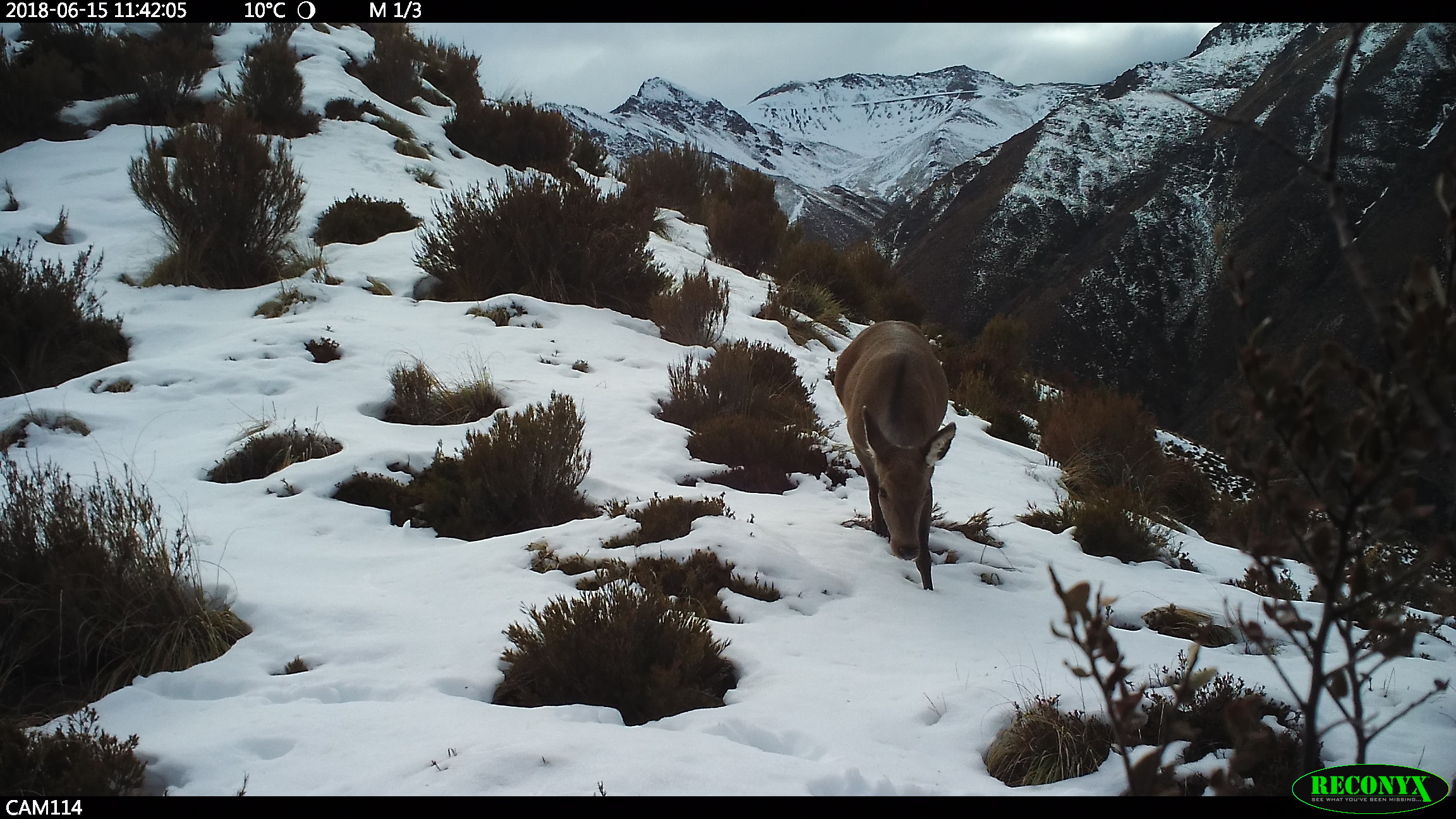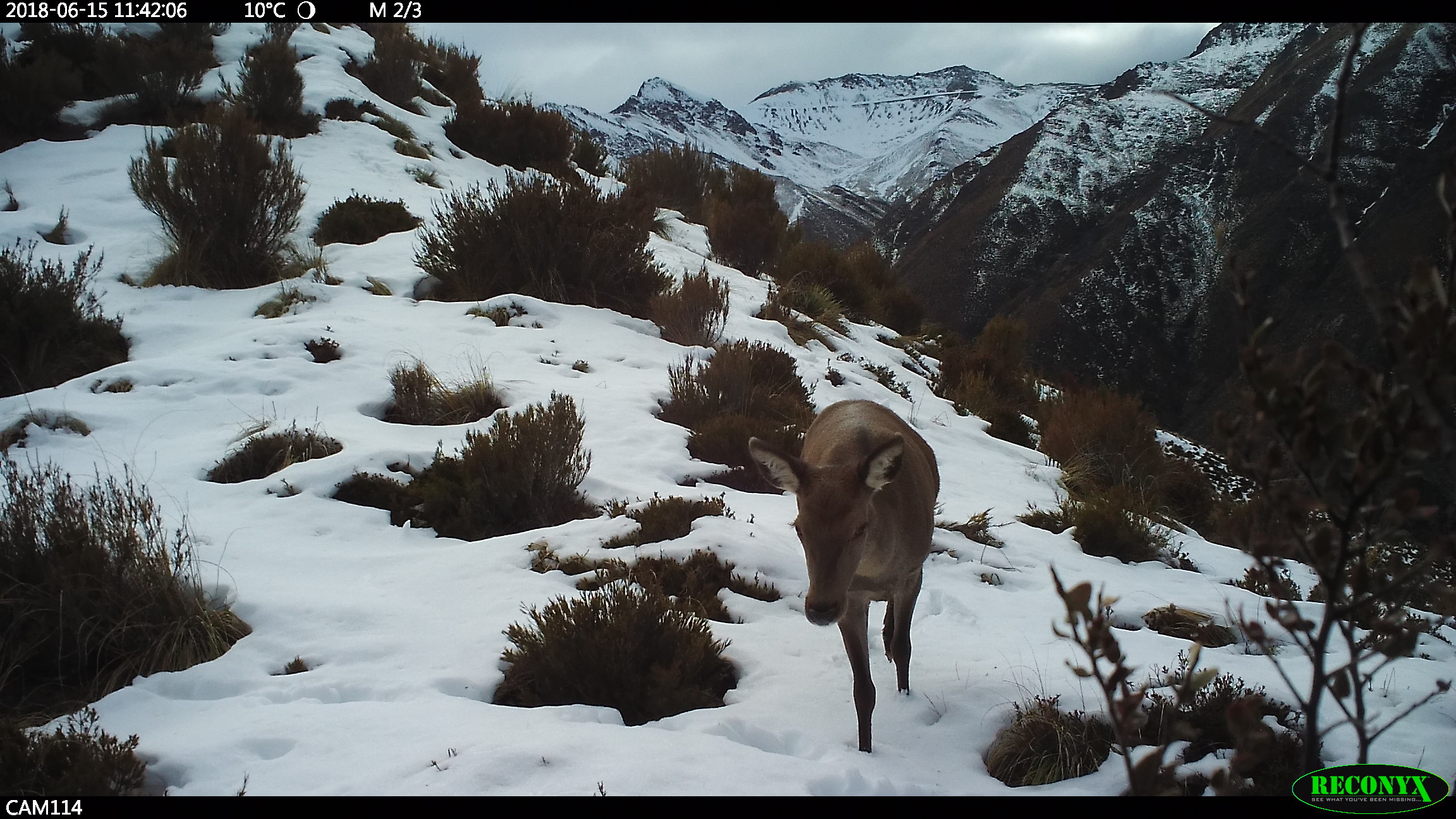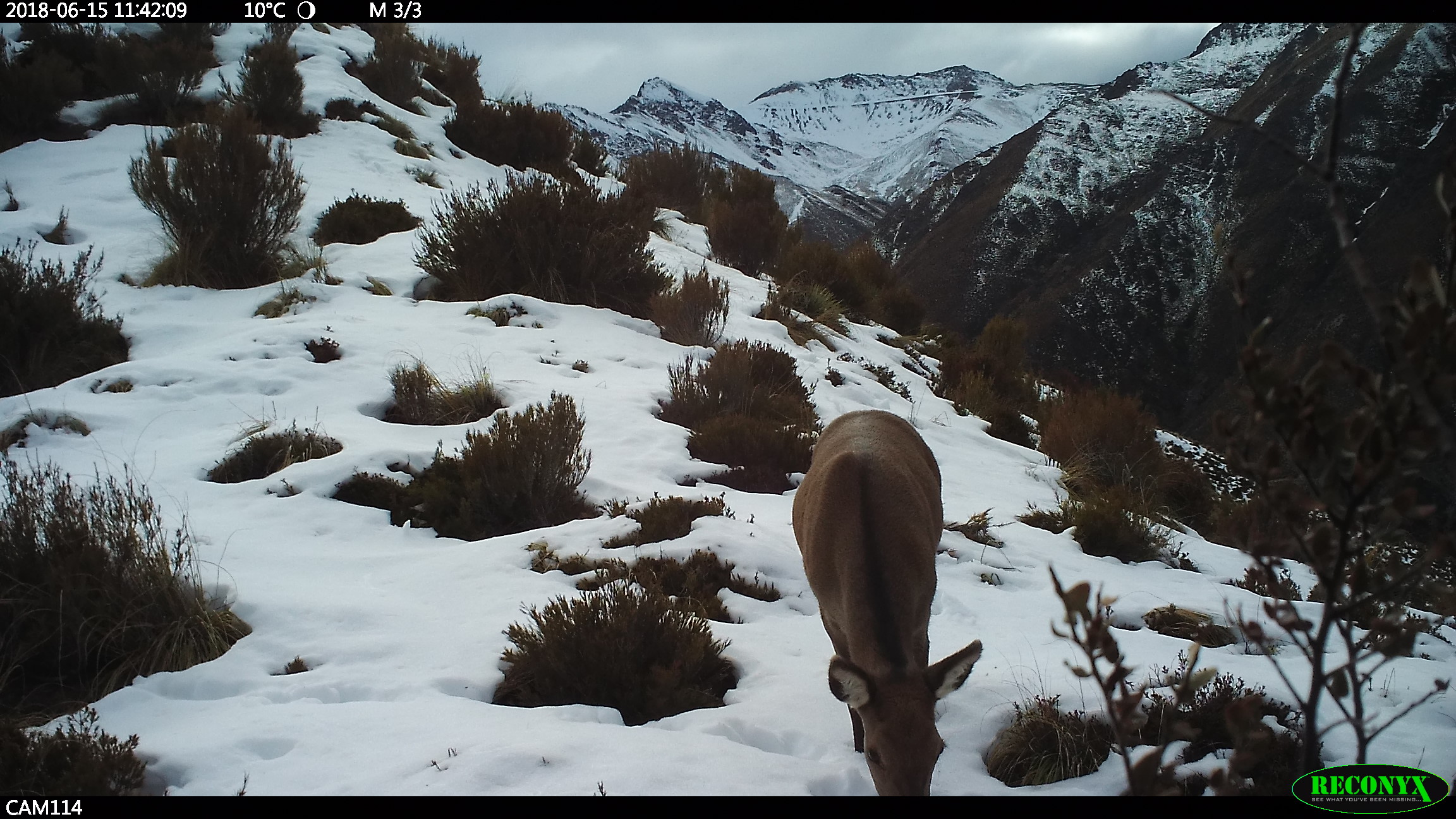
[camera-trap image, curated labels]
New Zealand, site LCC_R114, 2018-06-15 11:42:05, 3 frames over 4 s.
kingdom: Animalia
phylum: Chordata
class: Mammalia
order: Artiodactyla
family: Cervidae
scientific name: Cervidae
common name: deer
Deer (Cervidae).